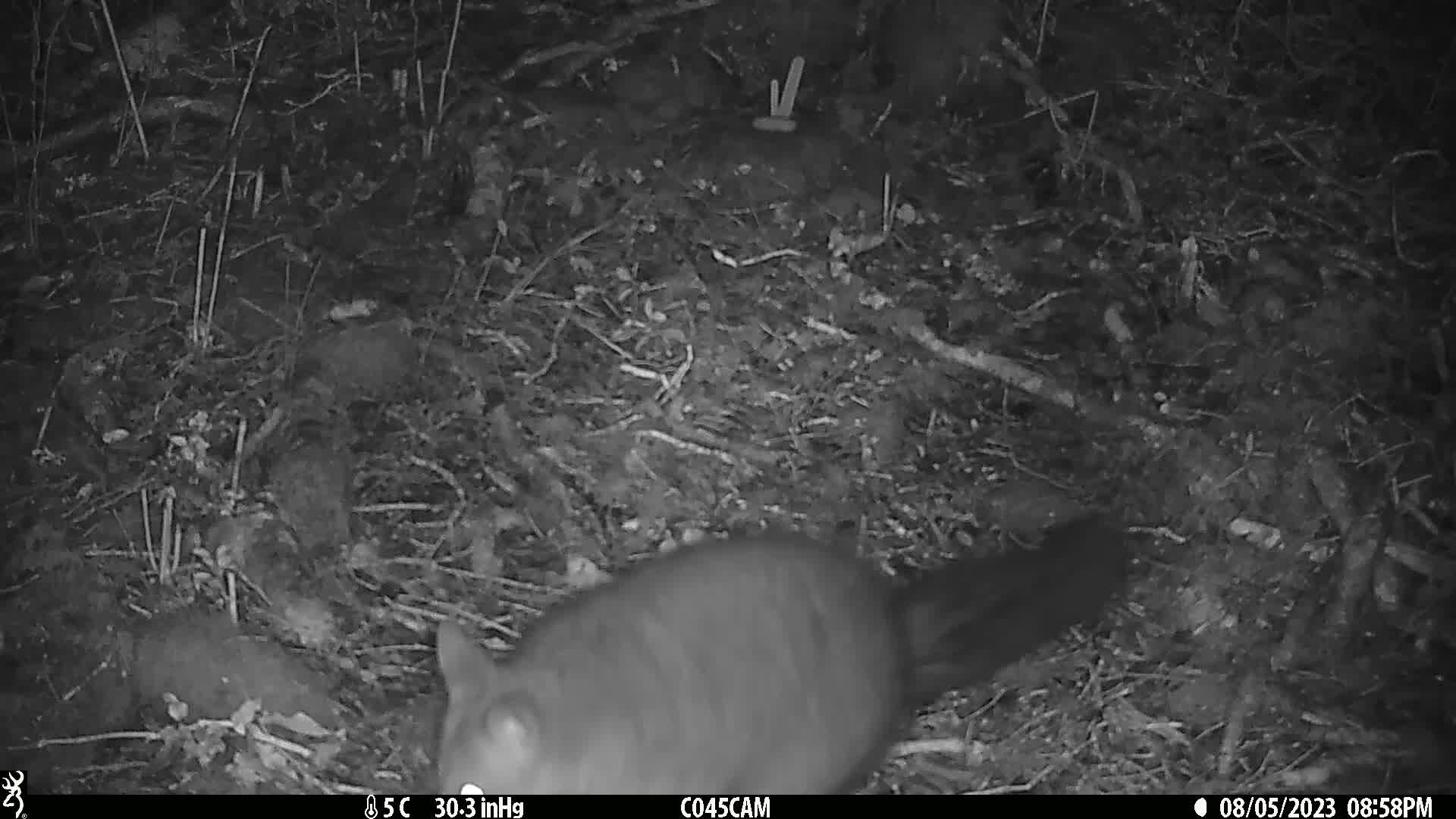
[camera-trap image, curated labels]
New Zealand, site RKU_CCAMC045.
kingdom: Animalia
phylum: Chordata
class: Mammalia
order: Diprotodontia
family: Phalangeridae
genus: Trichosurus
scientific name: Trichosurus vulpecula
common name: common brushtail possum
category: possum